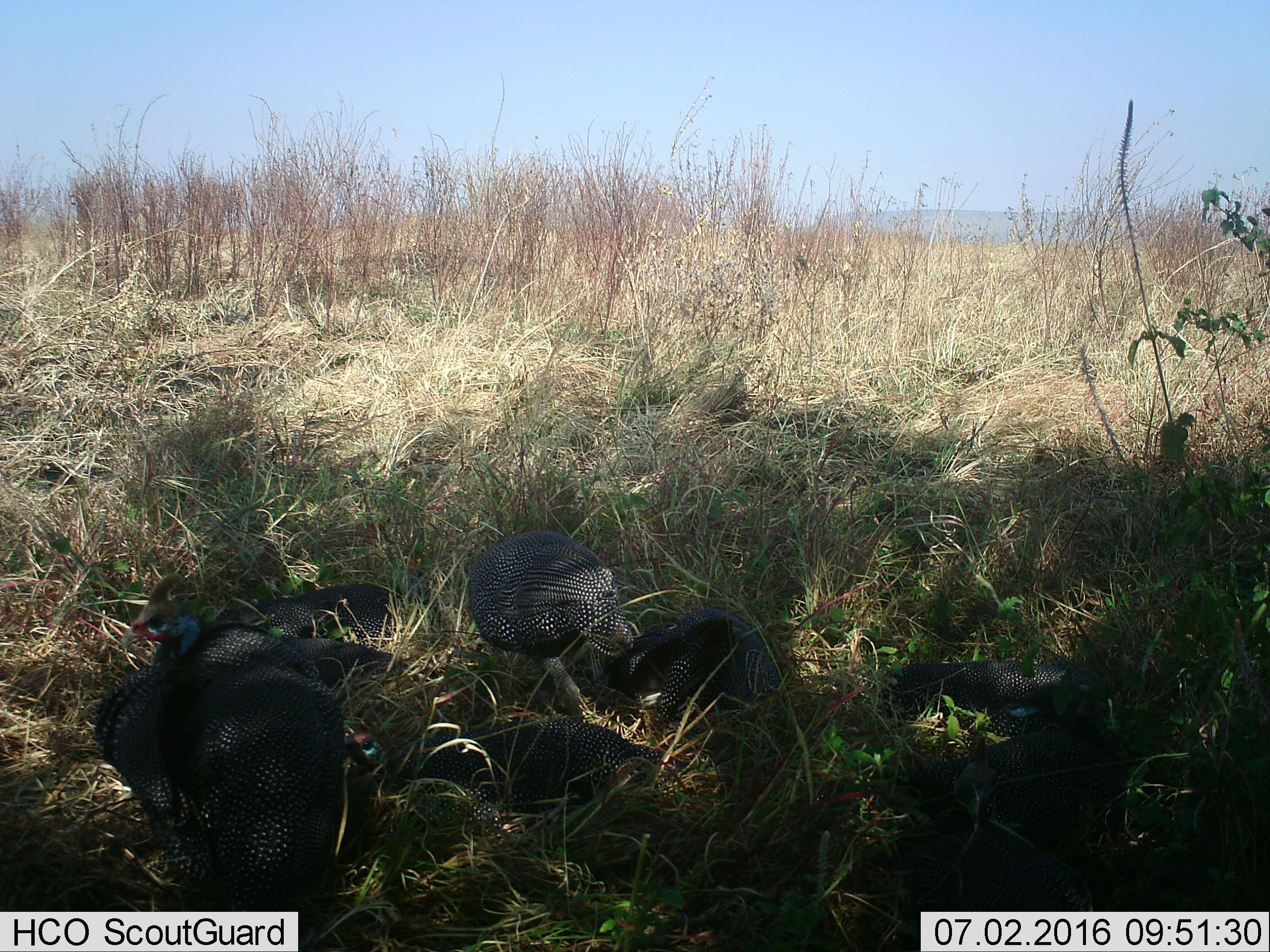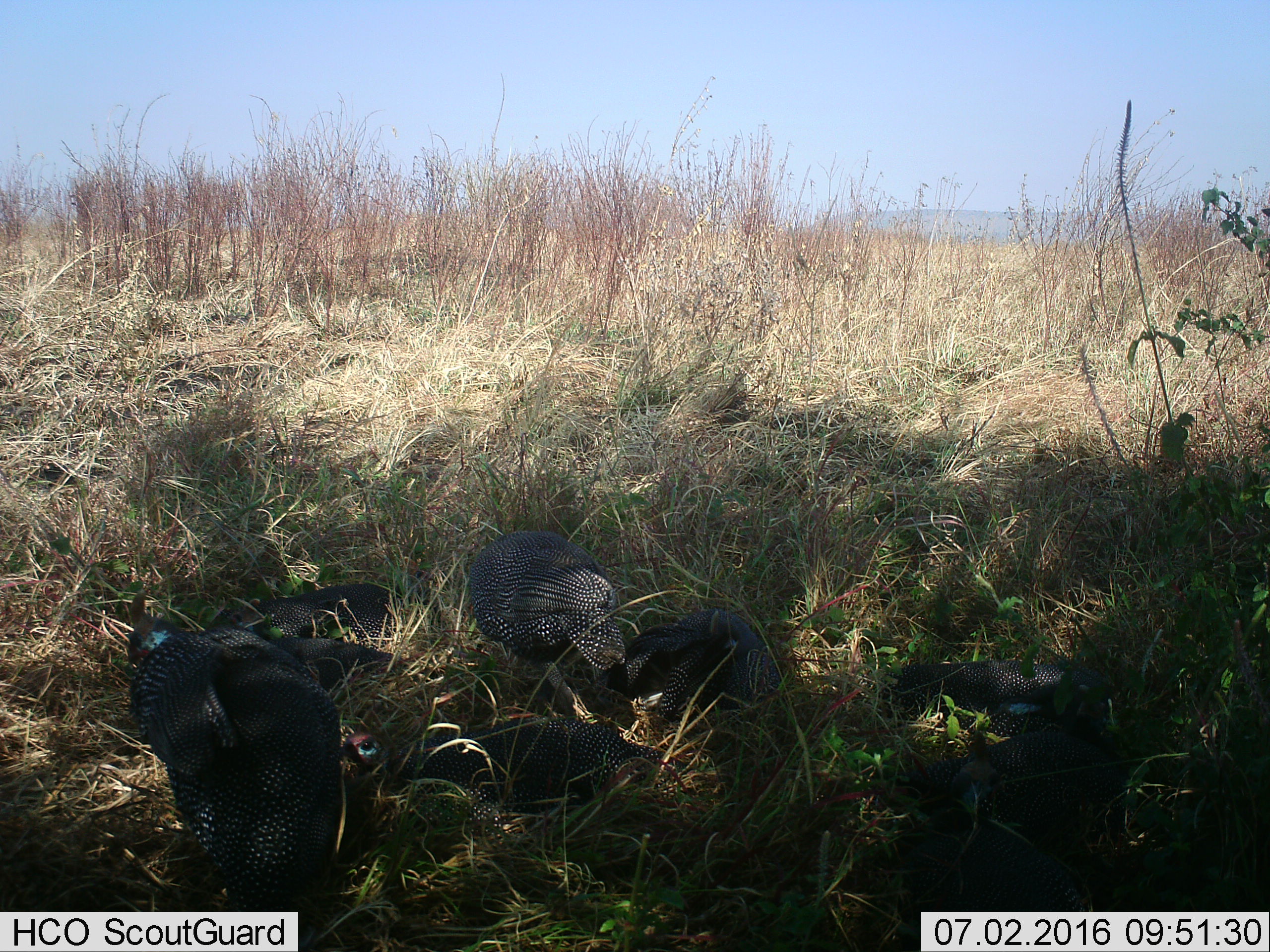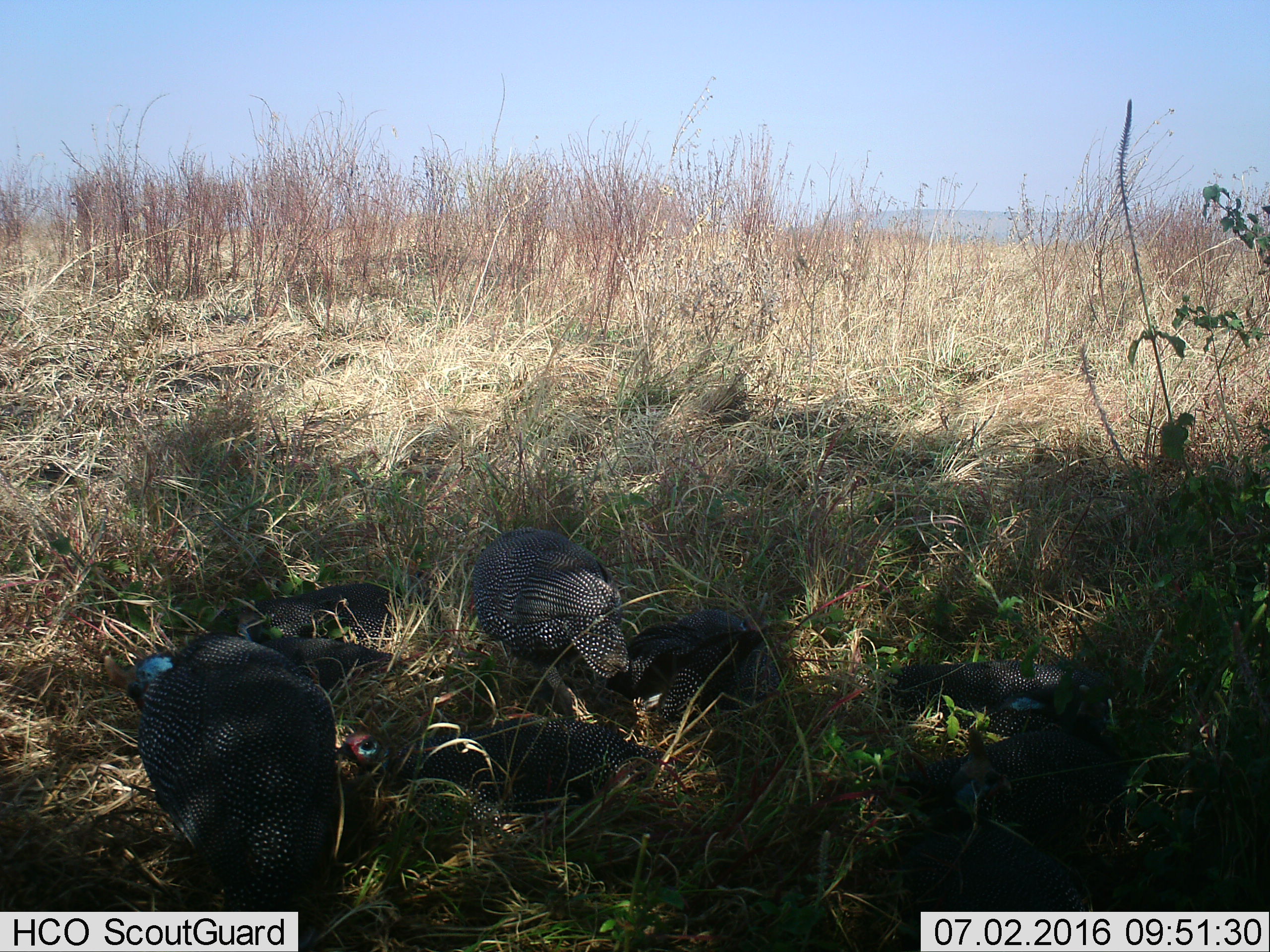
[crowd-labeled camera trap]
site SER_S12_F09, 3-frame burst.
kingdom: Animalia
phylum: Chordata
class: Aves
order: Galliformes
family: Numididae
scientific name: Numididae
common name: guineafowl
Guineafowl (Numididae), count 8. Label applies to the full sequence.